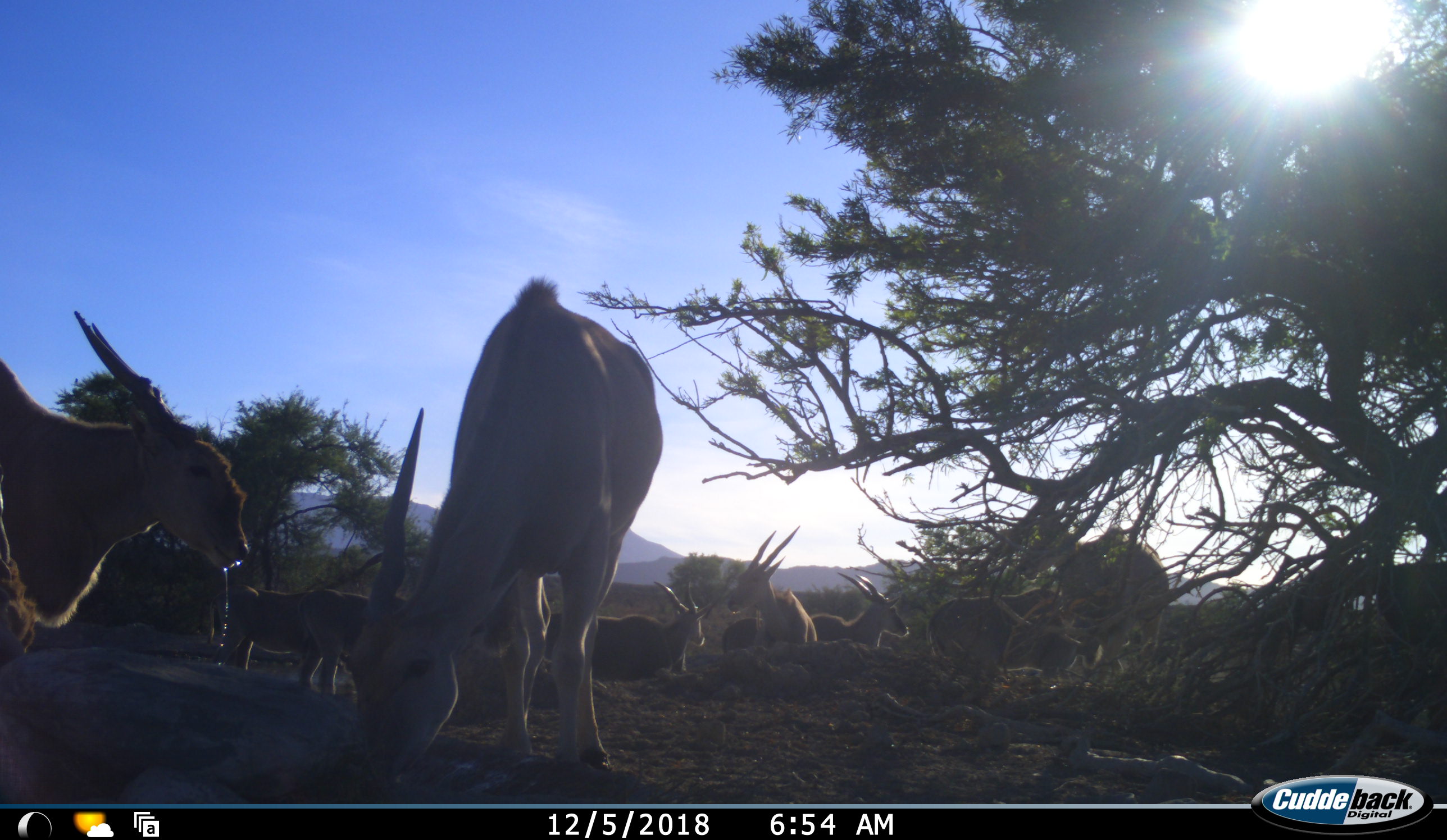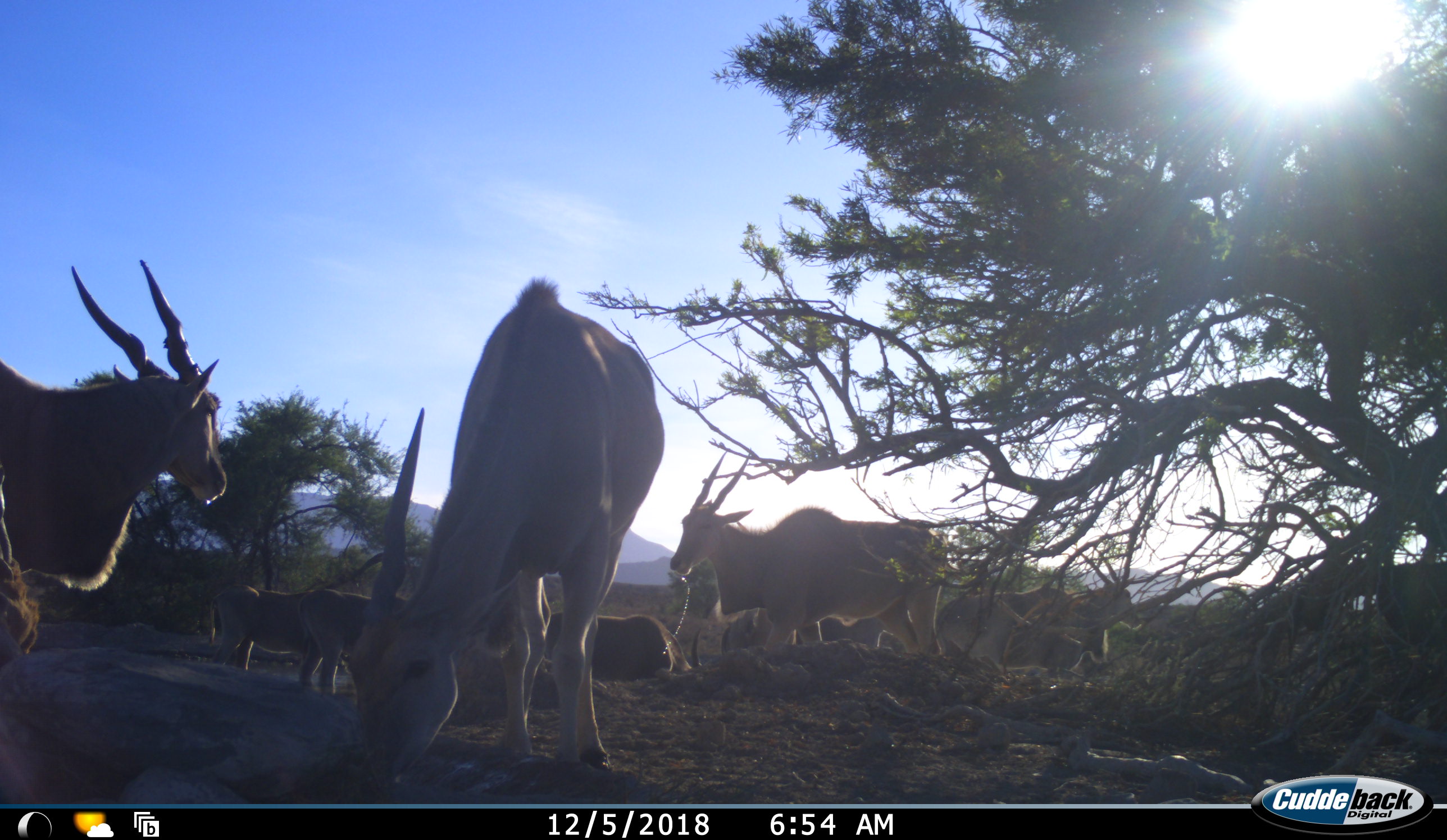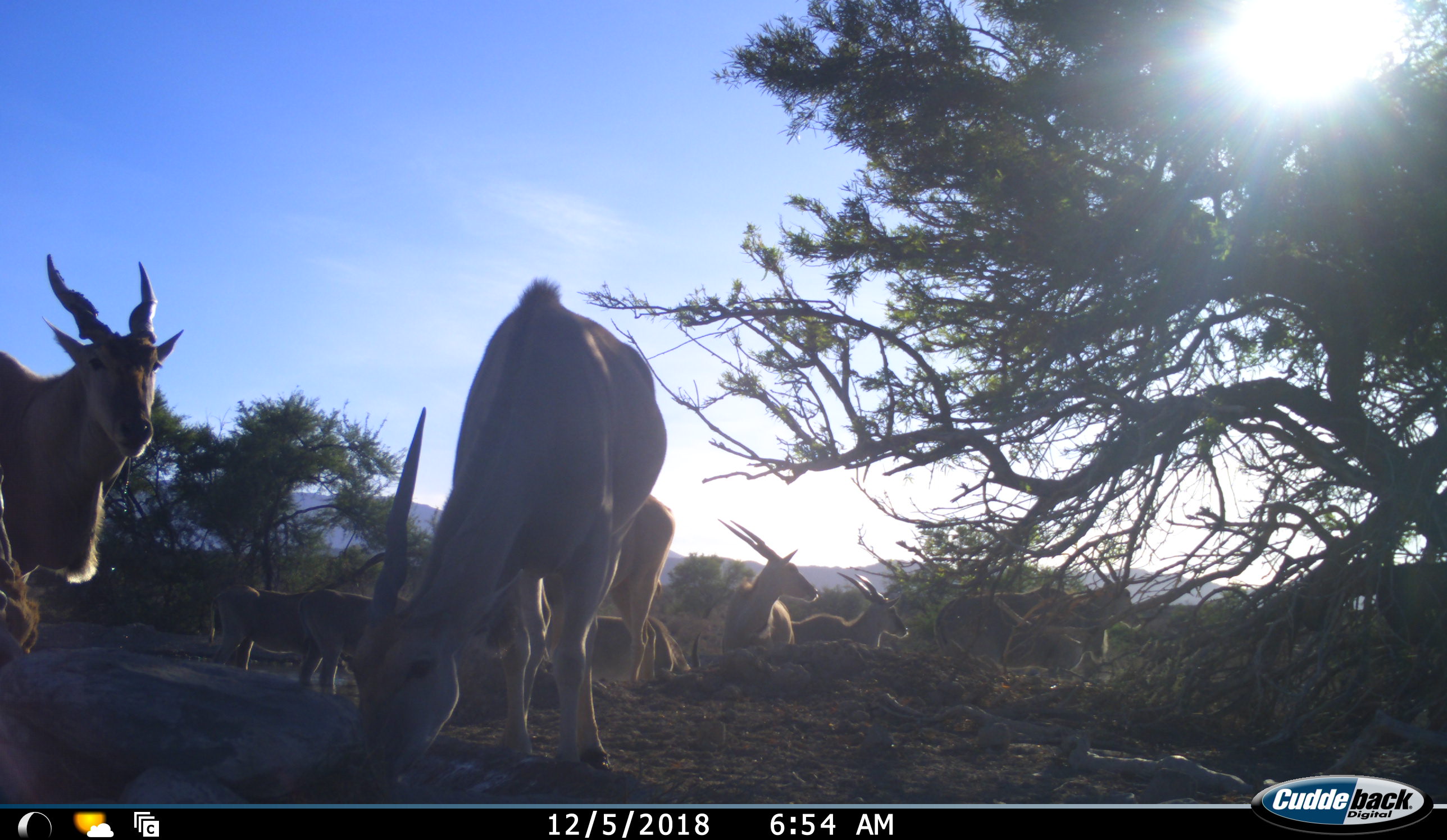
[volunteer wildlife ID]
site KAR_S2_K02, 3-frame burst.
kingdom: Animalia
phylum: Chordata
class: Mammalia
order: Artiodactyla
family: Bovidae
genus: Tragelaphus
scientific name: Tragelaphus oryx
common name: eland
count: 11-50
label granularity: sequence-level